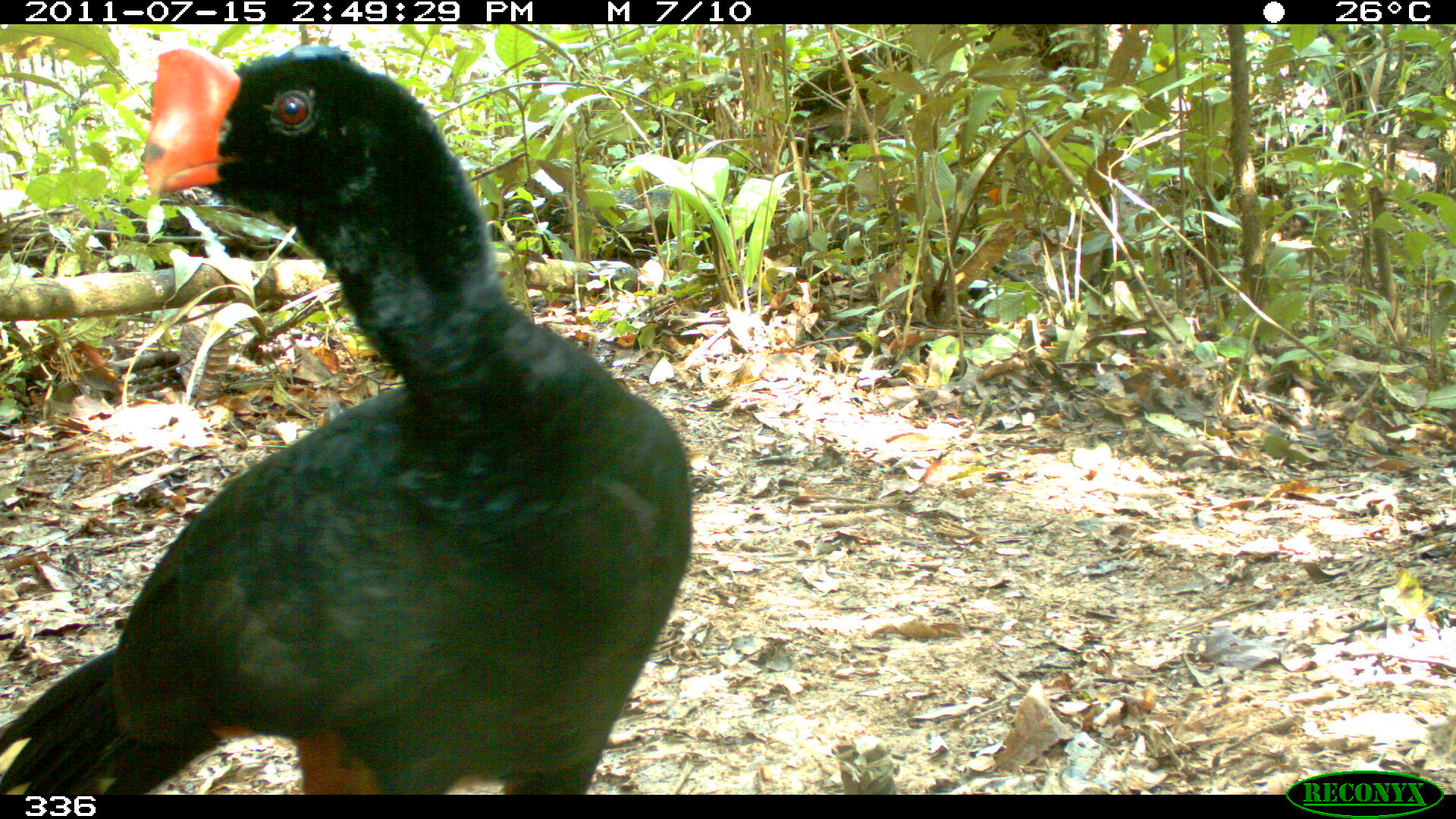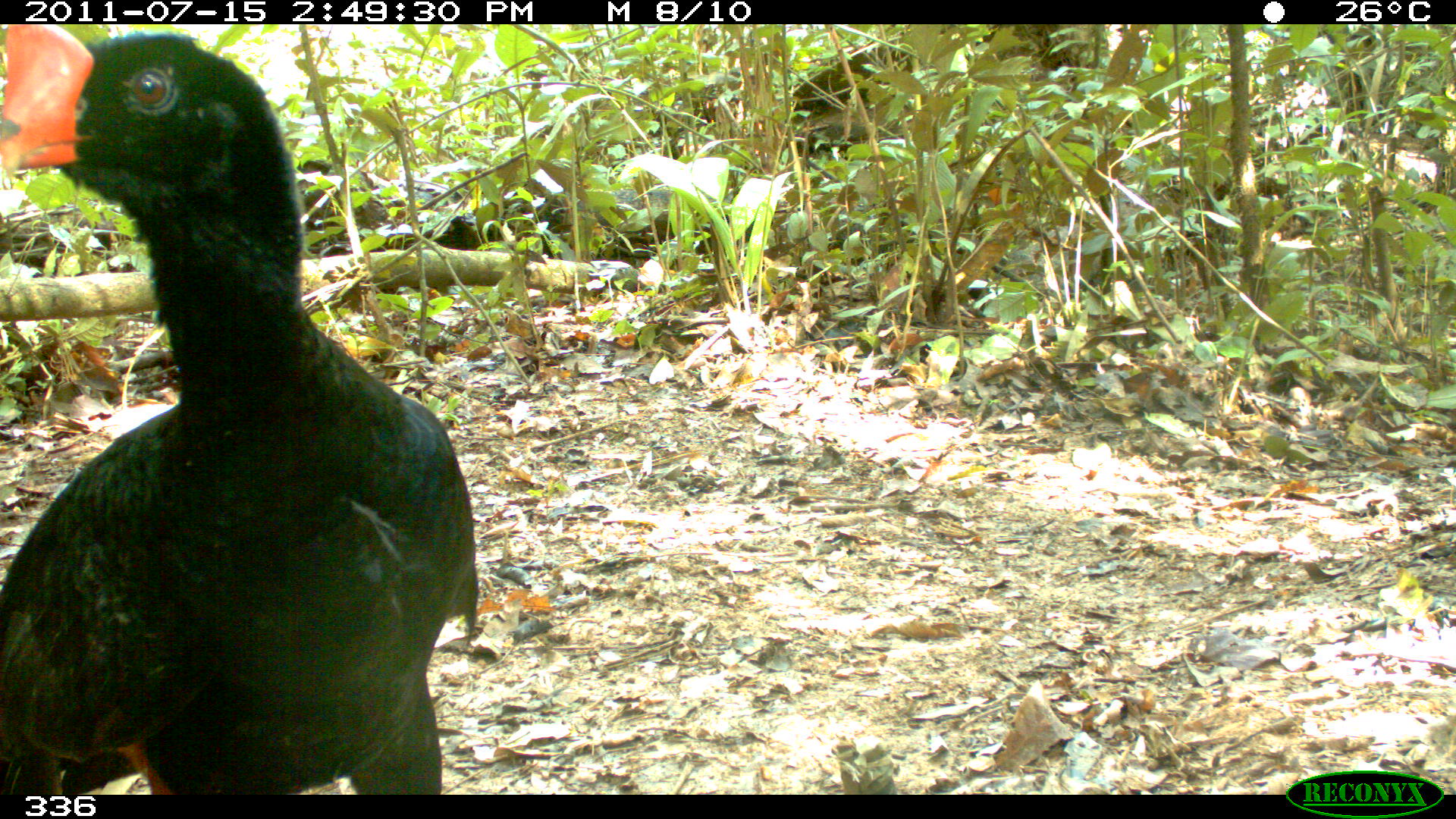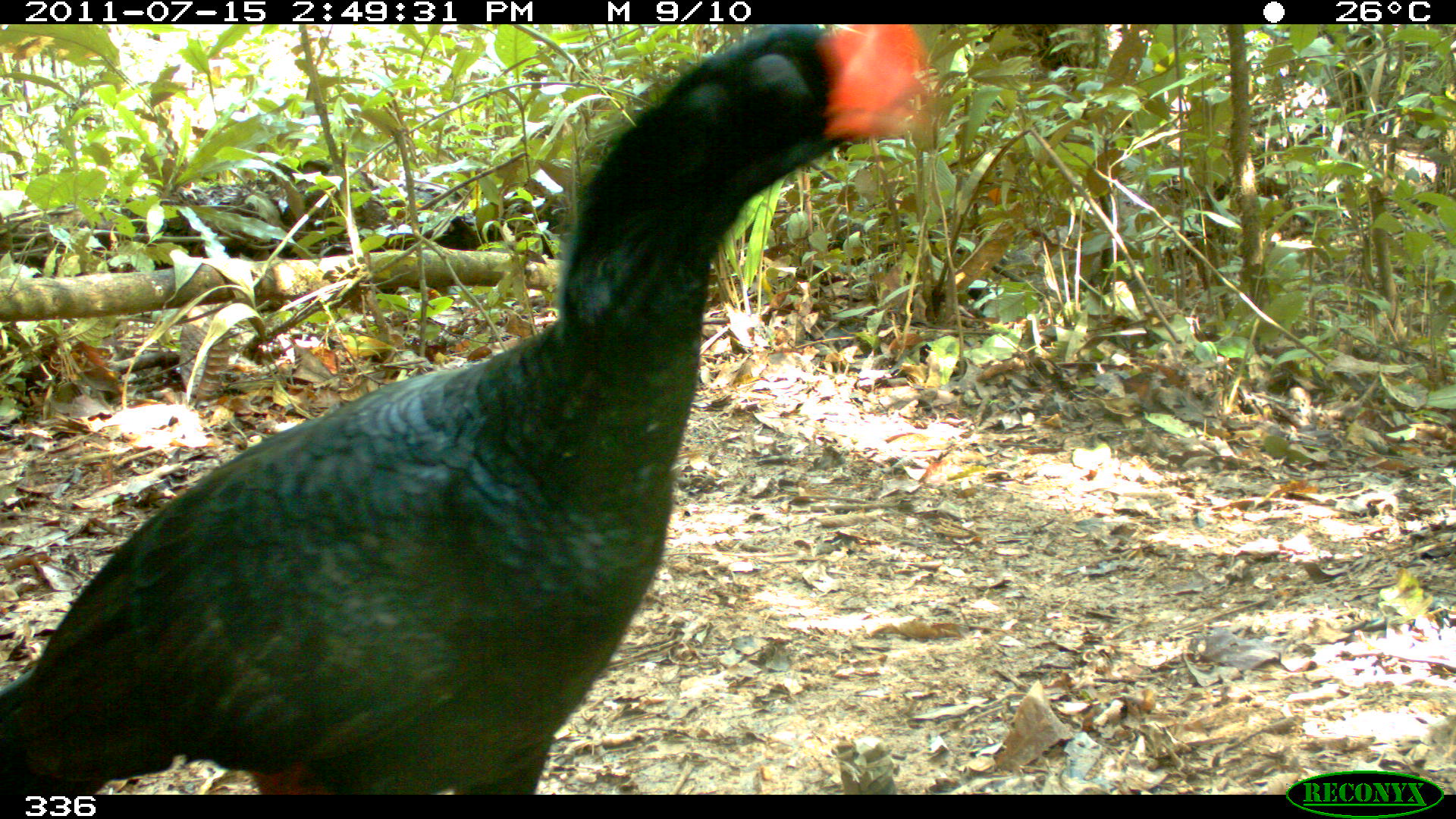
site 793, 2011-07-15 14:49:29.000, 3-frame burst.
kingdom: Animalia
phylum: Chordata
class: Aves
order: Galliformes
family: Cracidae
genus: Mitu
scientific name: Mitu tuberosum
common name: razor-billed curassow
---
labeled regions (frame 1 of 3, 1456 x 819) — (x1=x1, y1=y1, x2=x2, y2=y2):
mitu tuberosum: (x1=0, y1=40, x2=694, y2=794)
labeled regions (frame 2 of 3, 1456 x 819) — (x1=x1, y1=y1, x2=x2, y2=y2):
mitu tuberosum: (x1=0, y1=23, x2=476, y2=795)